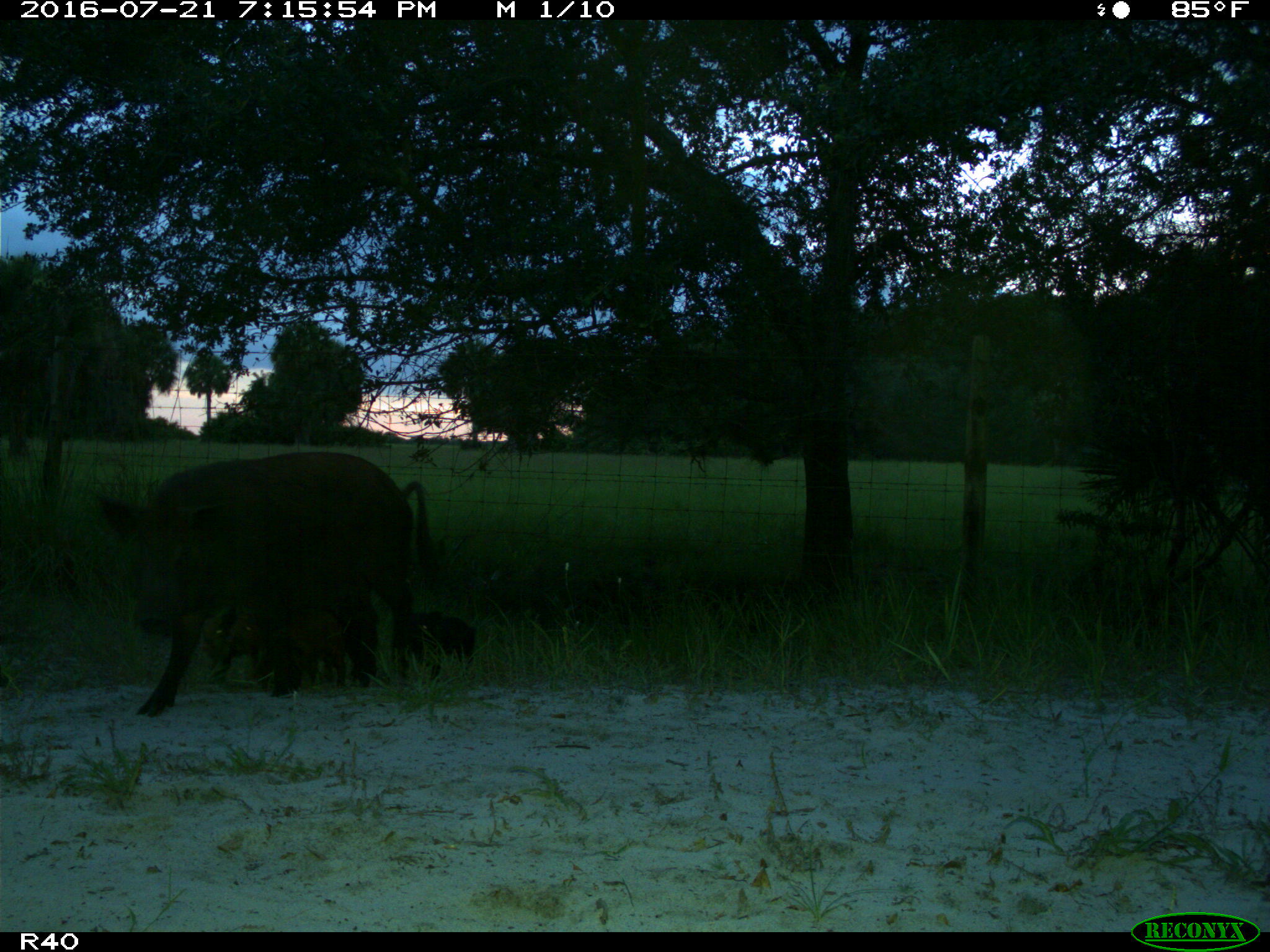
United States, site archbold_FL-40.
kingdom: Animalia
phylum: Chordata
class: Mammalia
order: Artiodactyla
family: Suidae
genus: Sus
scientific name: Sus scrofa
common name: wild boar